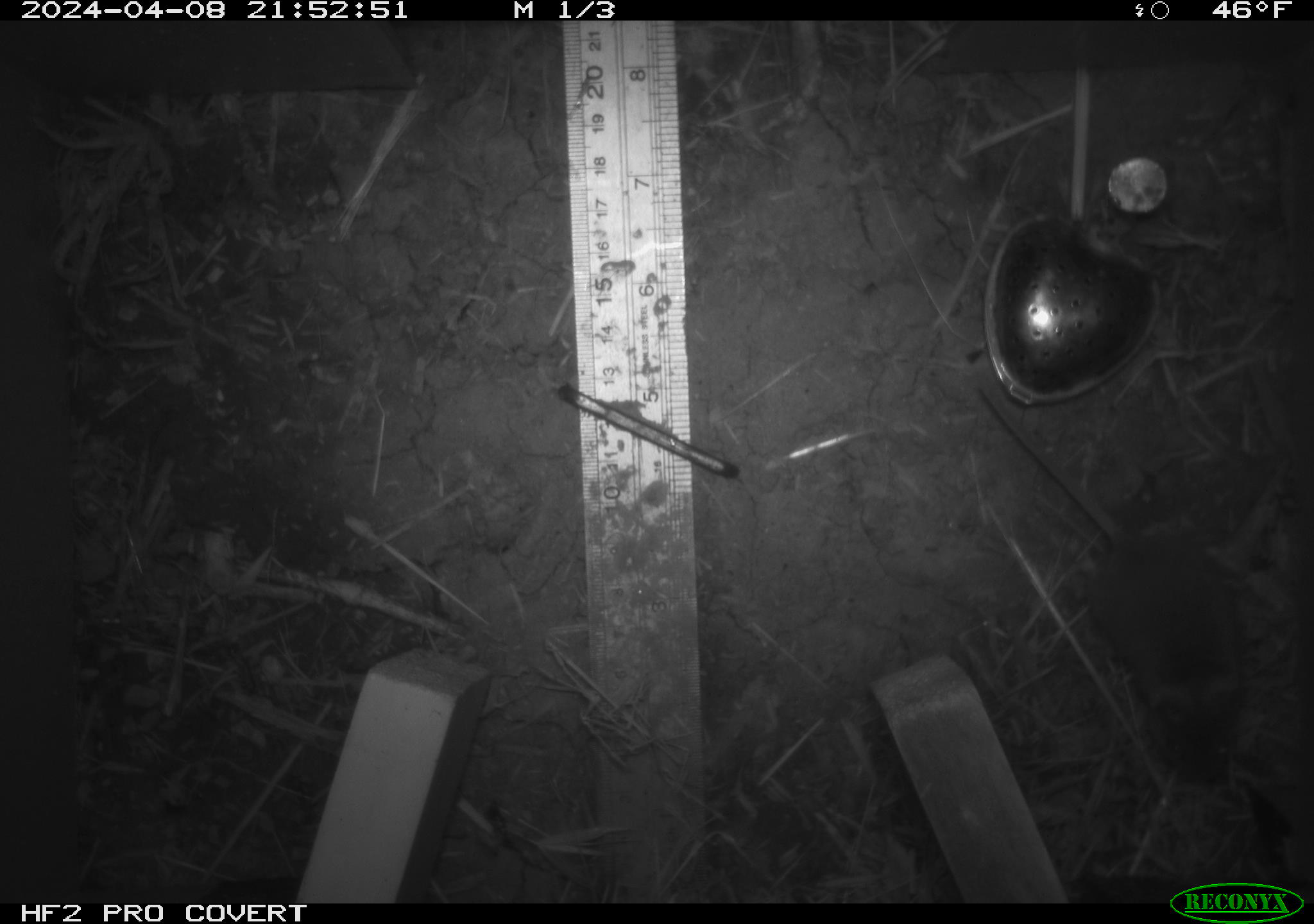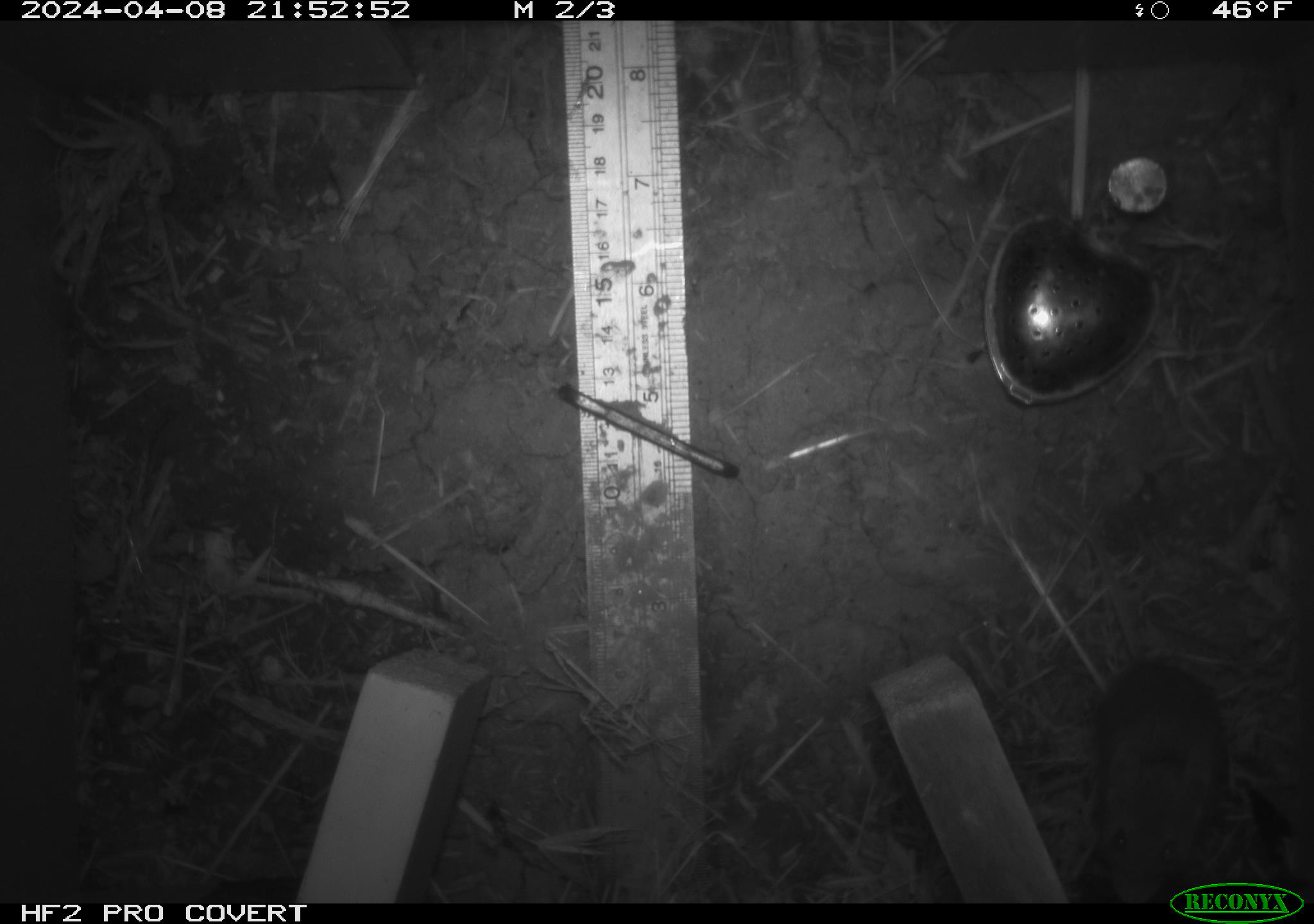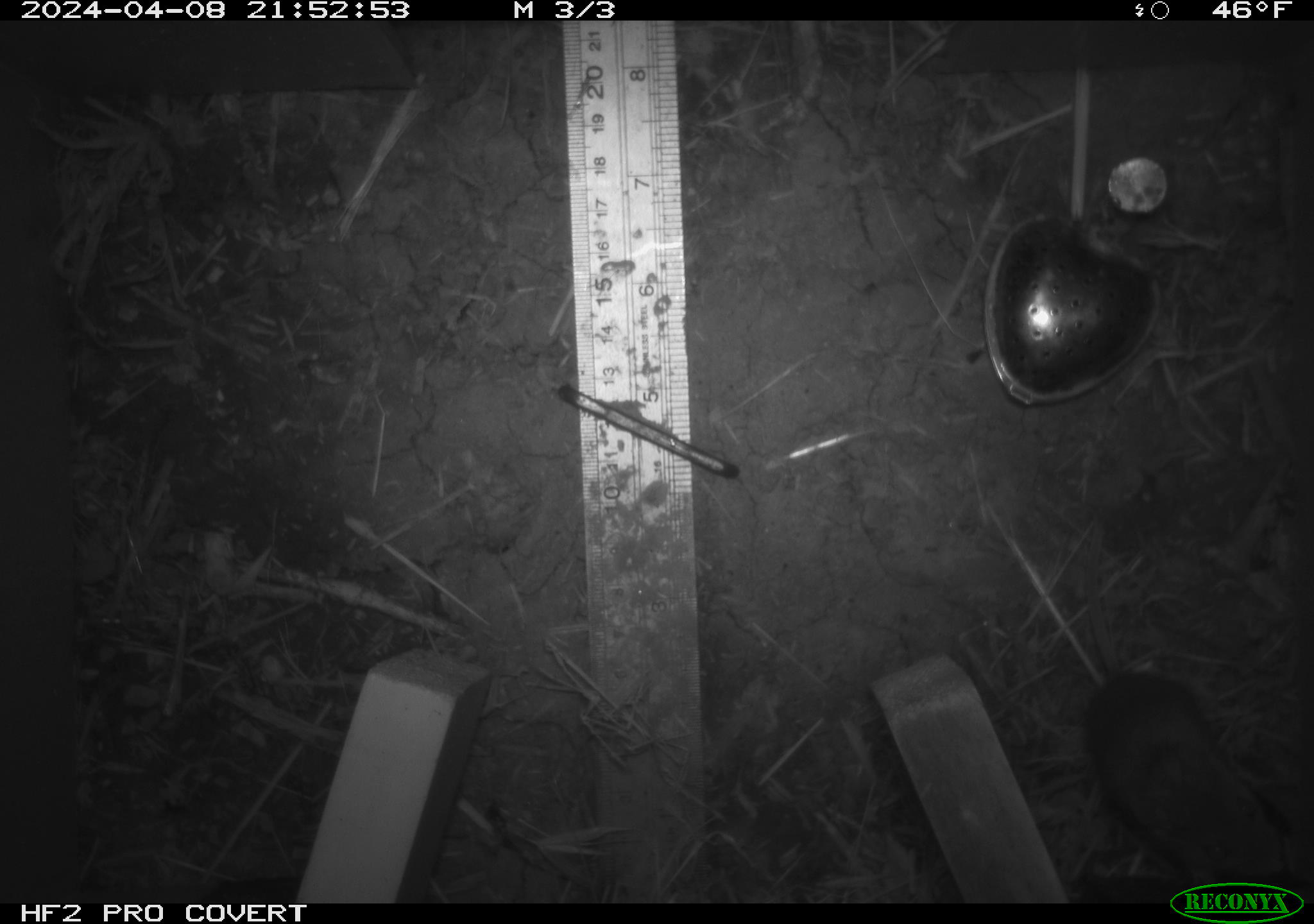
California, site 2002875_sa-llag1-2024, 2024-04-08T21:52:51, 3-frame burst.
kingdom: Animalia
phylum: Chordata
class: Mammalia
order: Rodentia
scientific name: Rodentia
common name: mouse species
Mouse species (Rodentia).